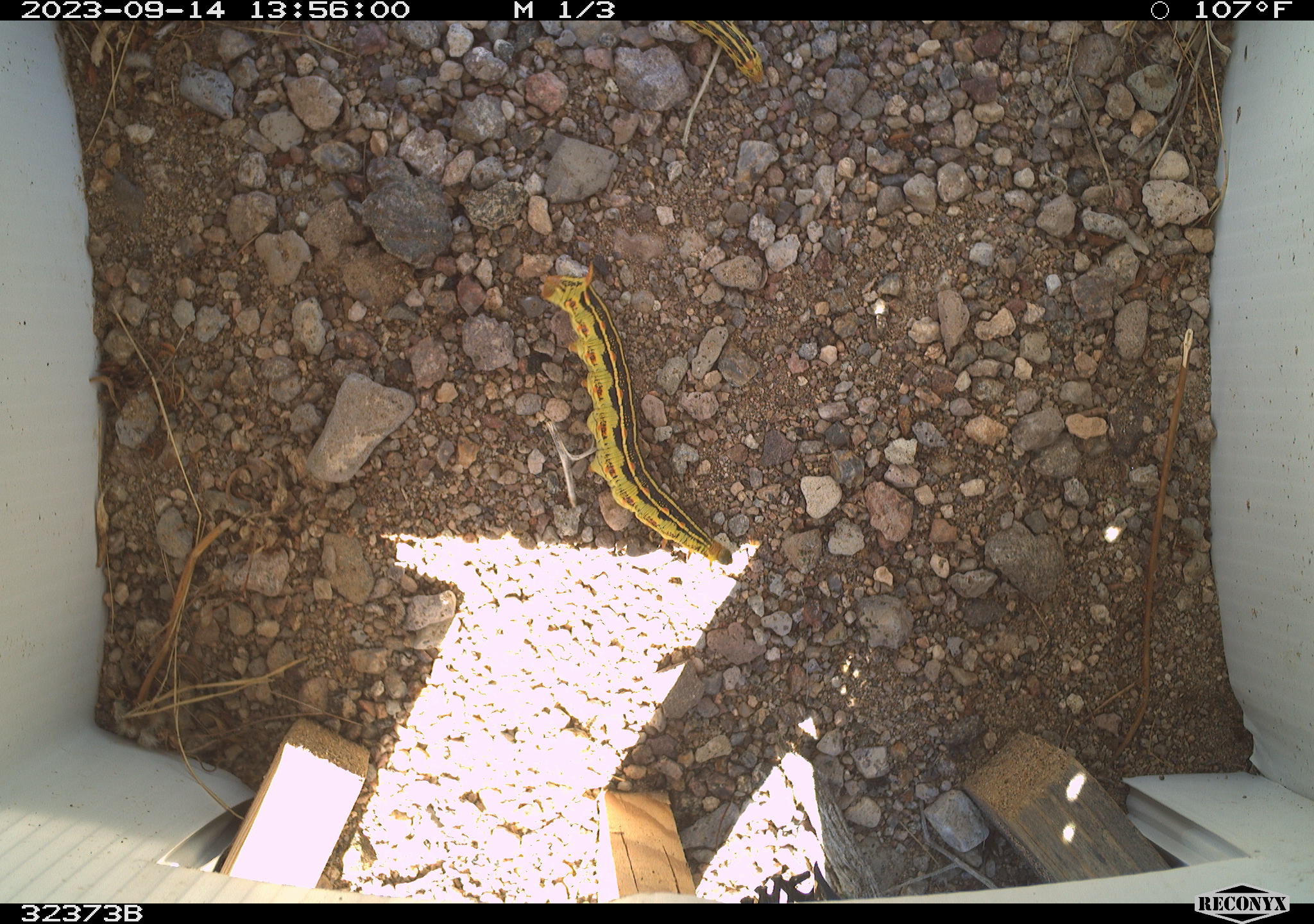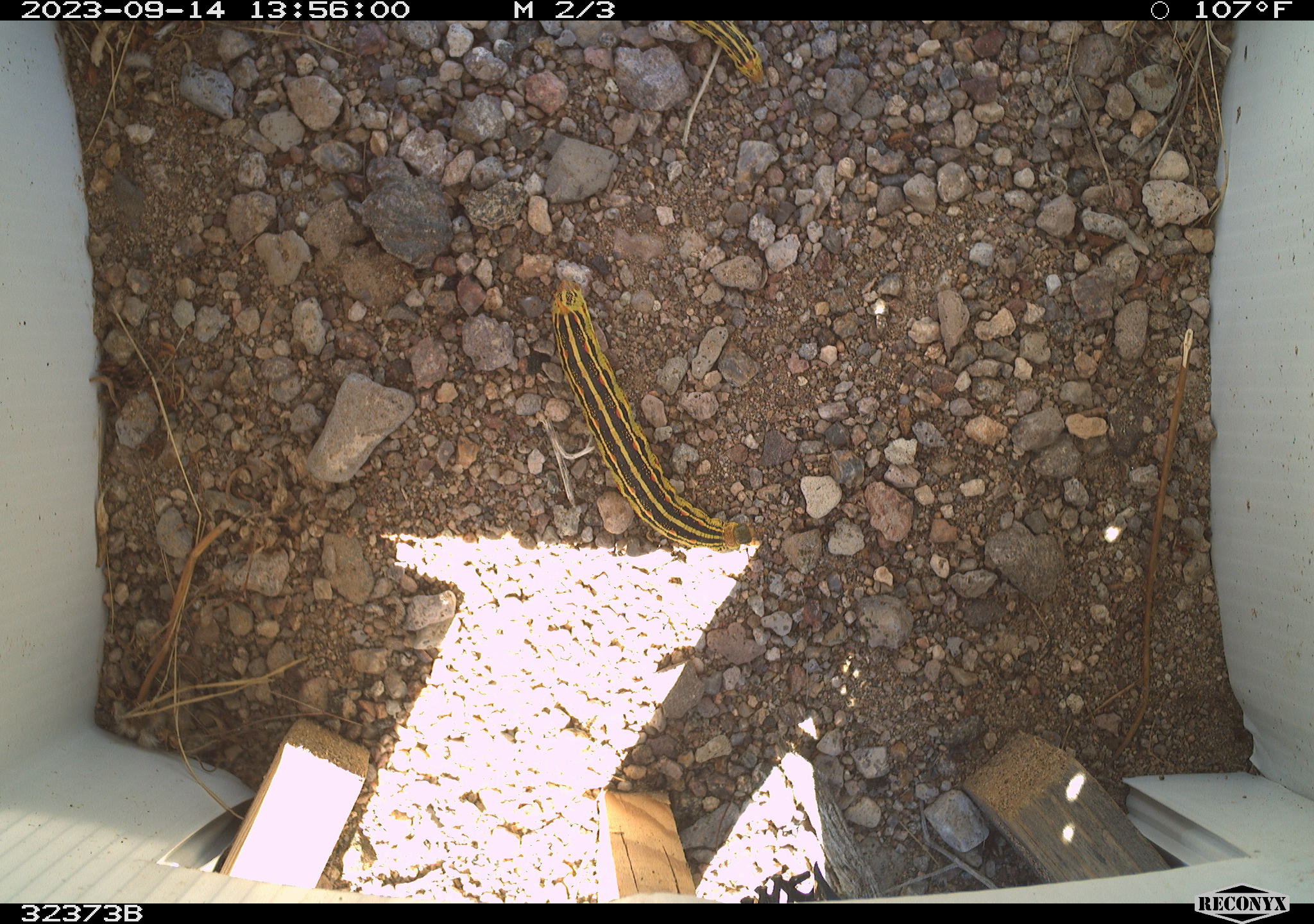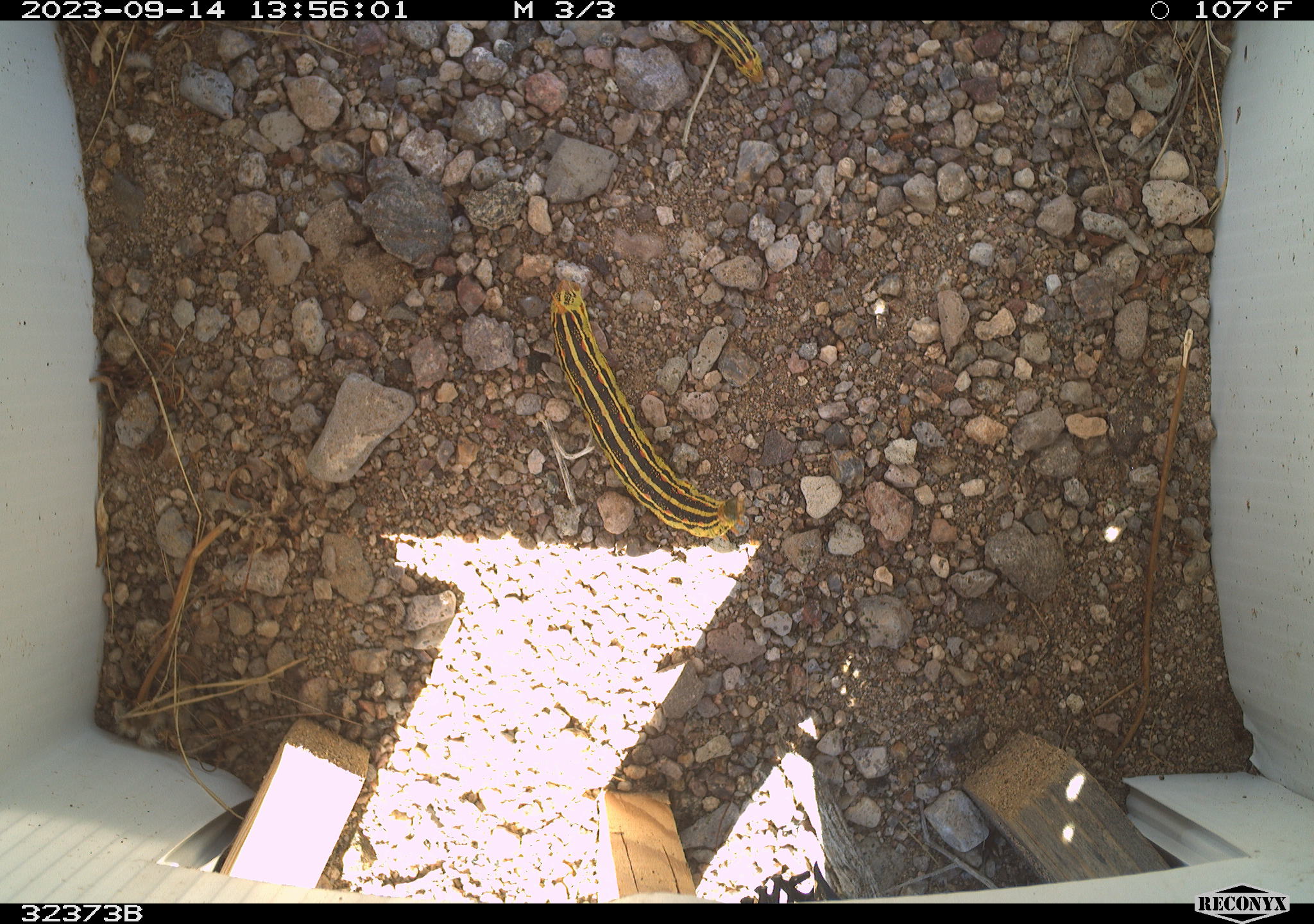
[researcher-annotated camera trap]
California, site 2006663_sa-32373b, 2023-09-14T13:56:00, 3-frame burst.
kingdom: Animalia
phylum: Arthropoda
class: Insecta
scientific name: Insecta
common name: insect